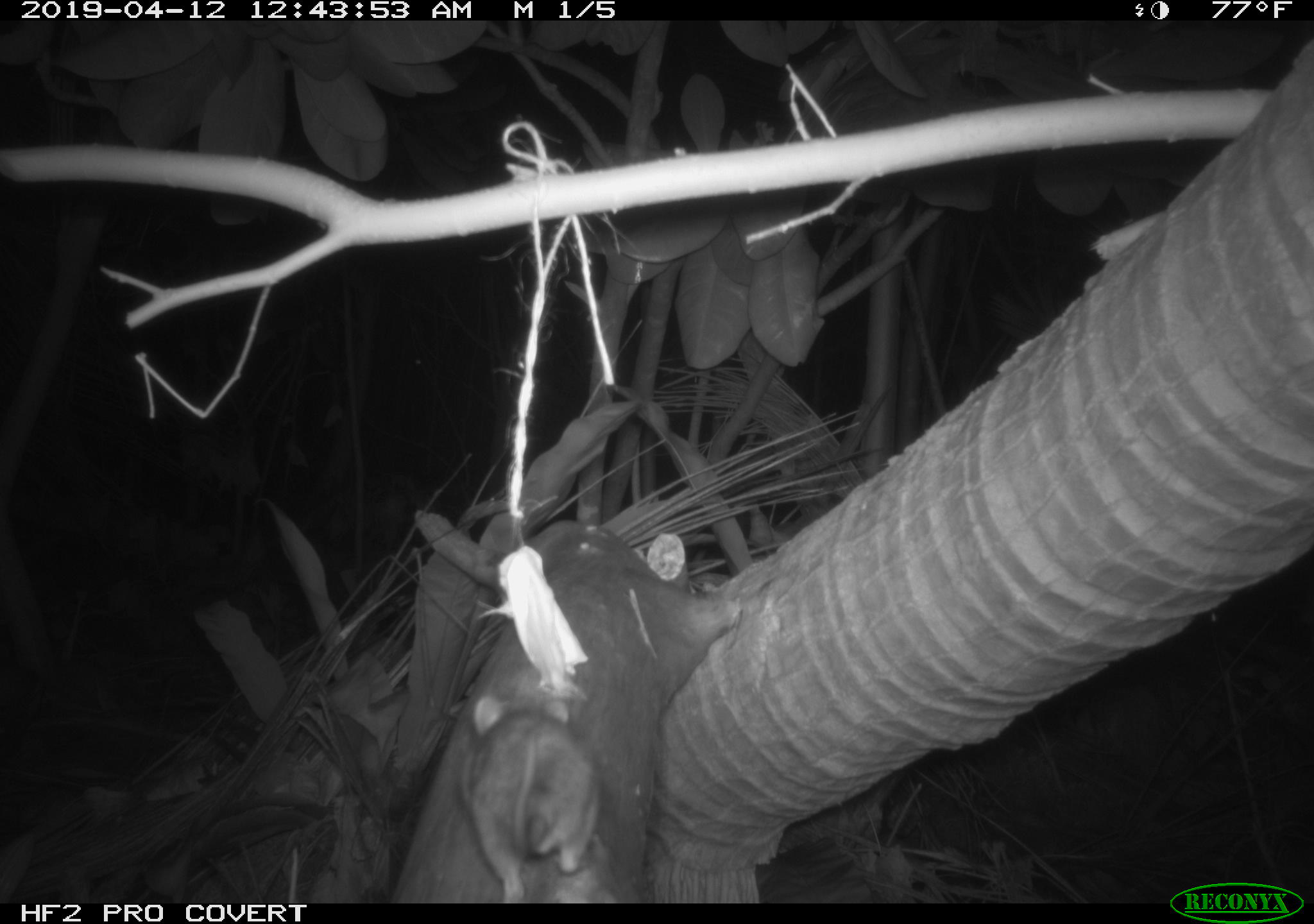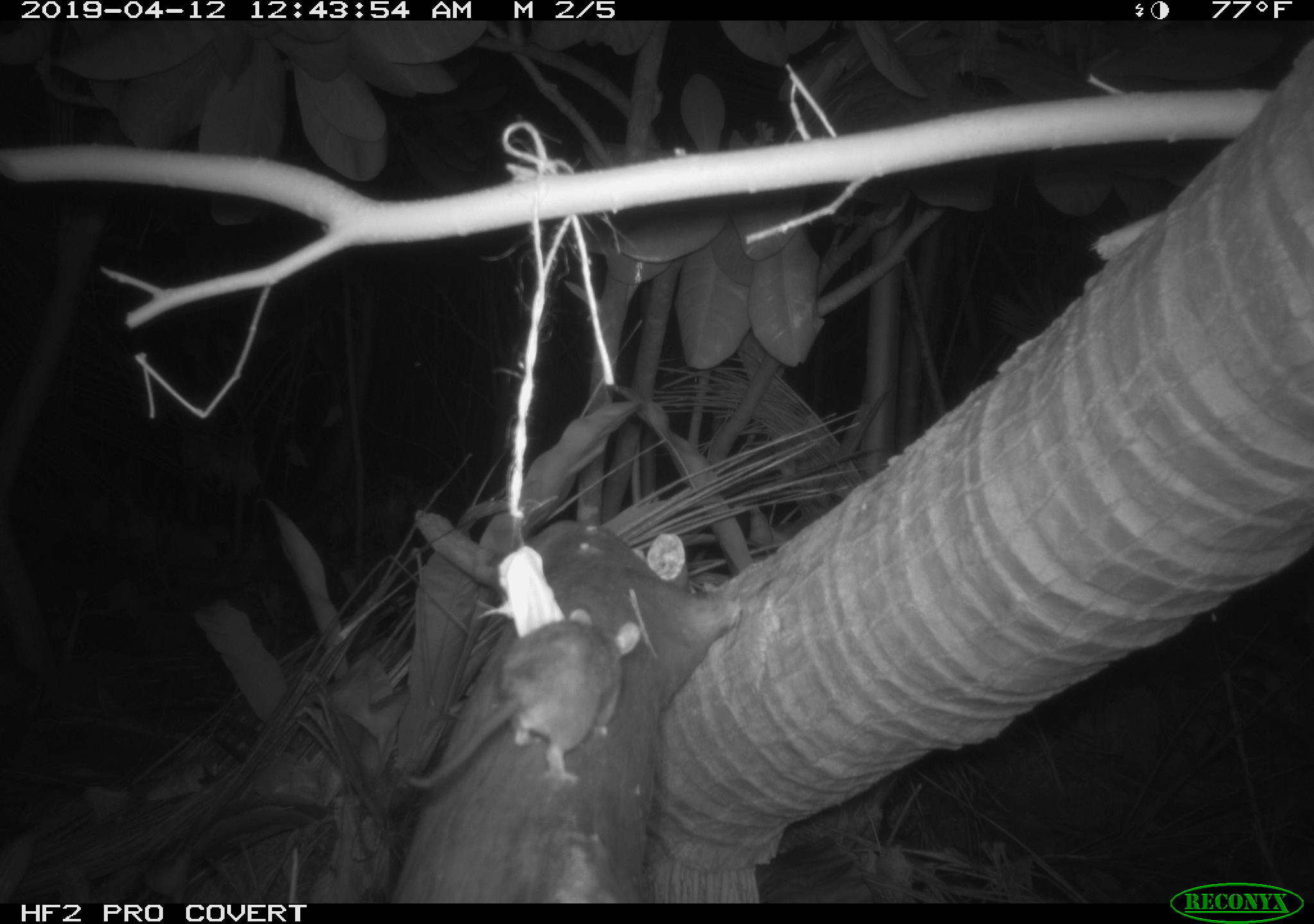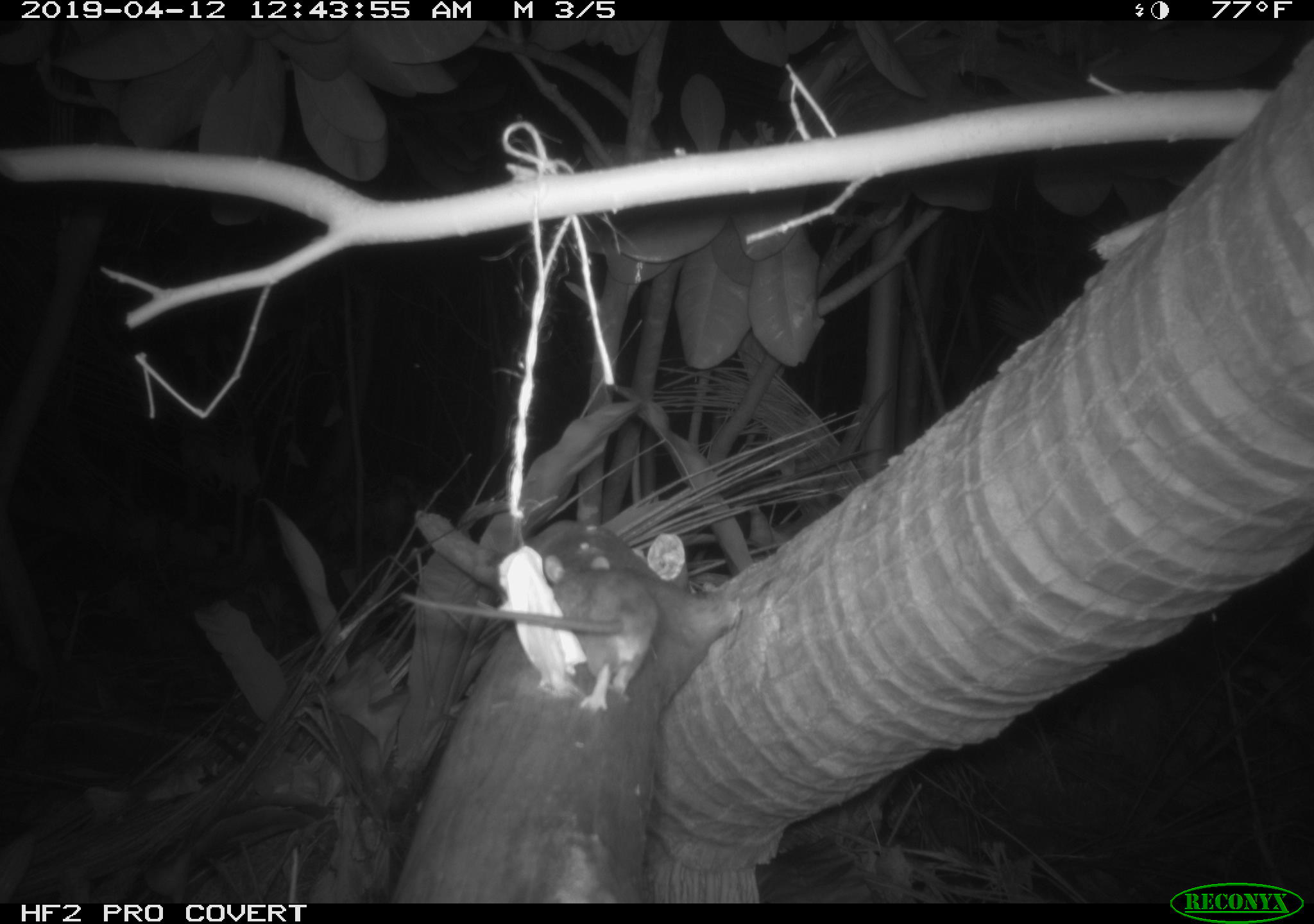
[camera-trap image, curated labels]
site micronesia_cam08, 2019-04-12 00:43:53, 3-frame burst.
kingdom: Animalia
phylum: Chordata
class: Mammalia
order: Rodentia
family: Muridae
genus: Rattus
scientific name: Rattus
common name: rat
Rat (Rattus).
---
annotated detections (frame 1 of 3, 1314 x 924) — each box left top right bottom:
rat: 448 687 606 903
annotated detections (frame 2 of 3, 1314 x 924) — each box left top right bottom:
rat: 405 599 648 803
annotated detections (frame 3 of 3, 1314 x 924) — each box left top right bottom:
rat: 397 545 668 714